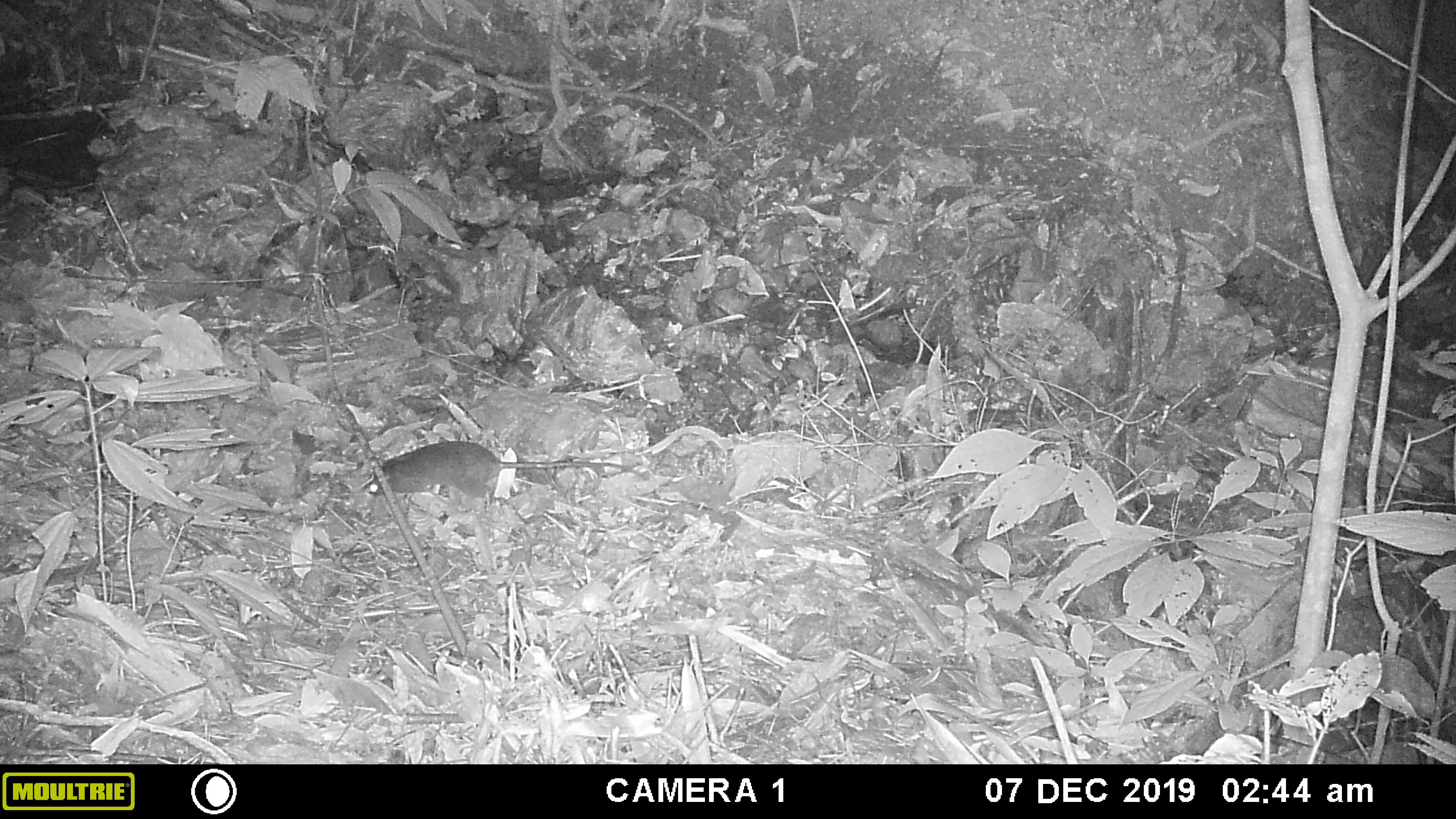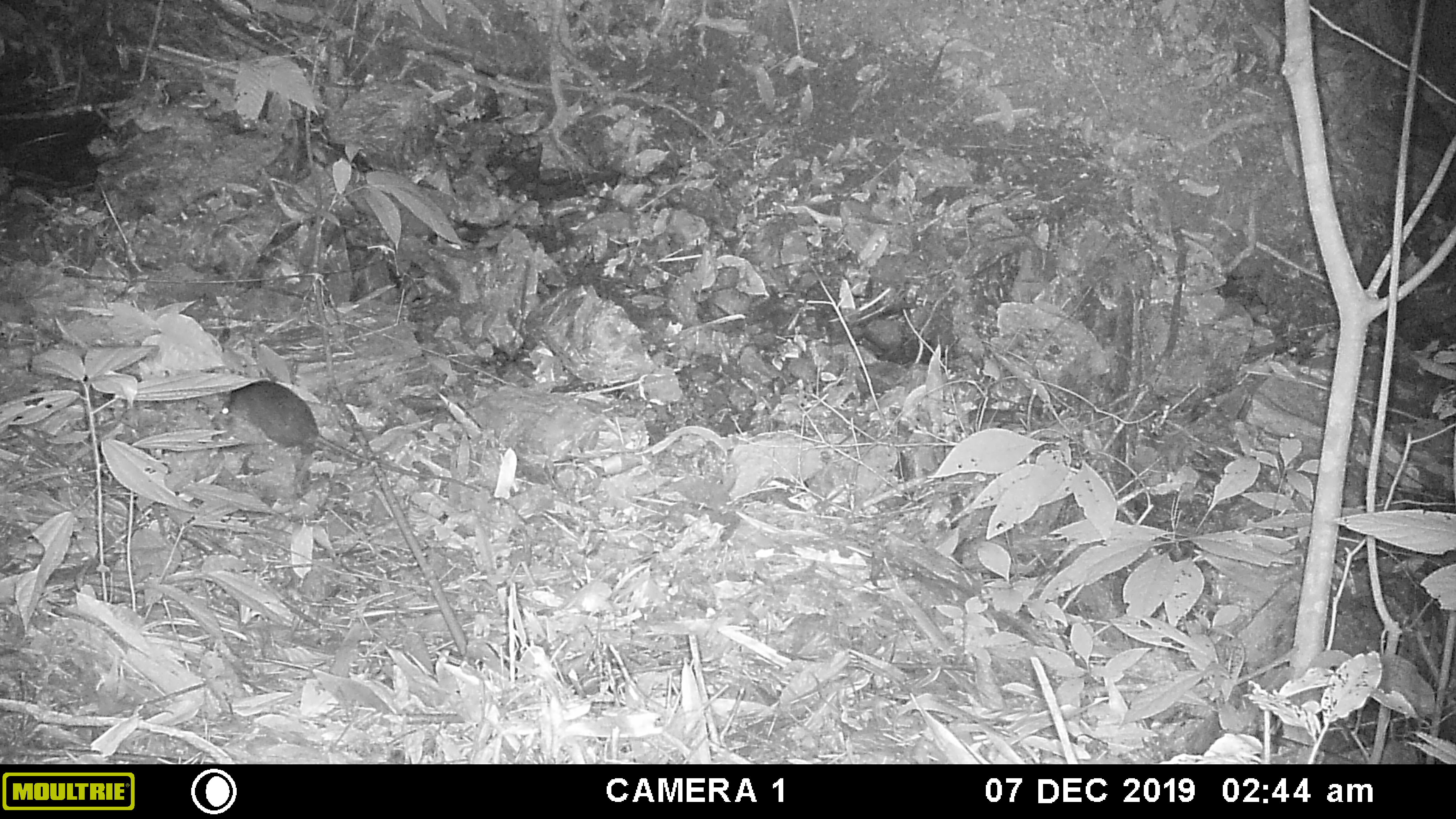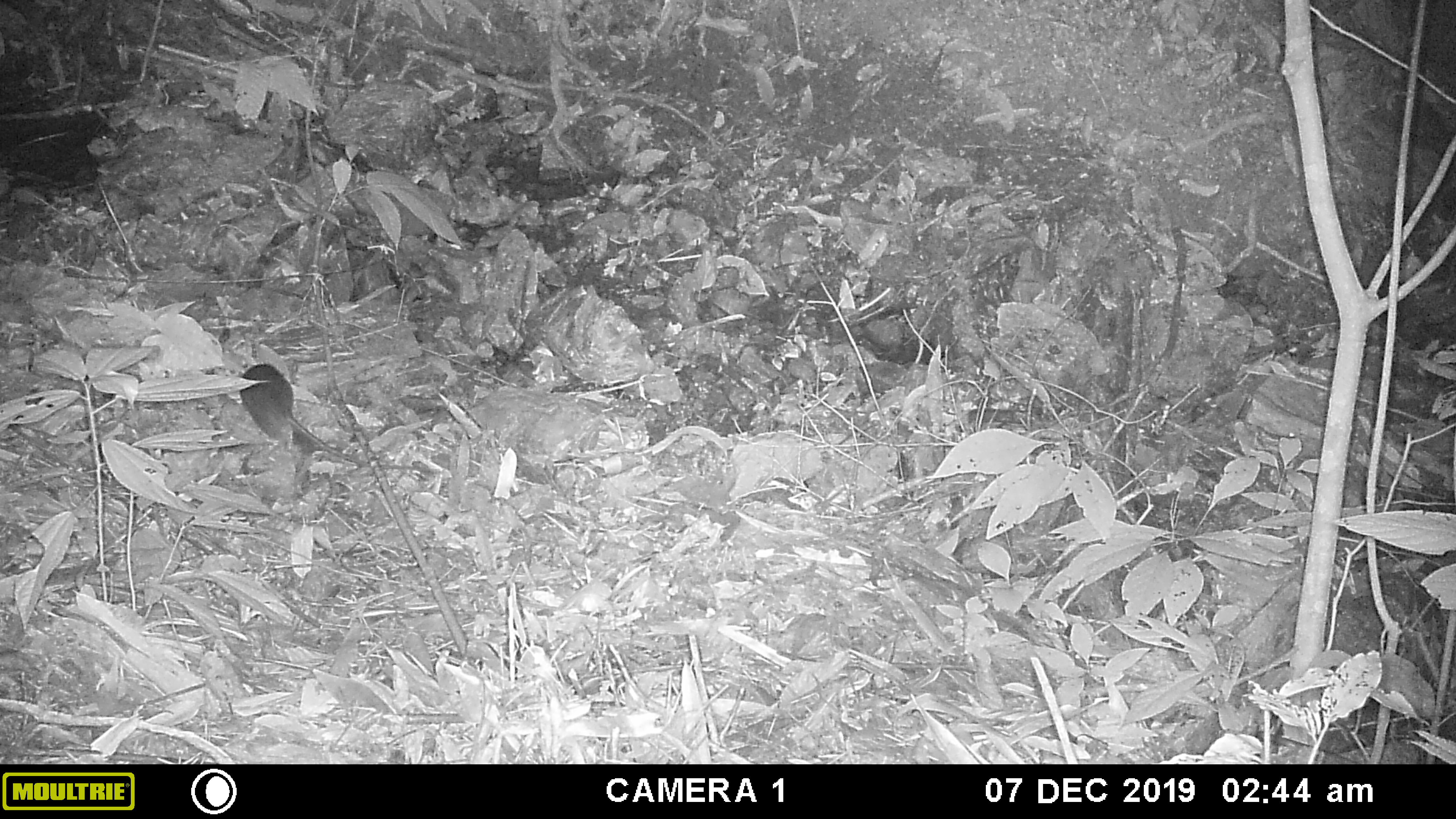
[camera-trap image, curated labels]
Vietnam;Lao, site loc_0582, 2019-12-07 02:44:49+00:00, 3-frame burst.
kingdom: Animalia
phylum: Chordata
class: Mammalia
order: Rodentia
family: Muridae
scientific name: Muridae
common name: old-world mice and rats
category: unidentified murid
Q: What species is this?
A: Unidentified murid (old-world mice and rats) (Muridae).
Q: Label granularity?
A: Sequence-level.